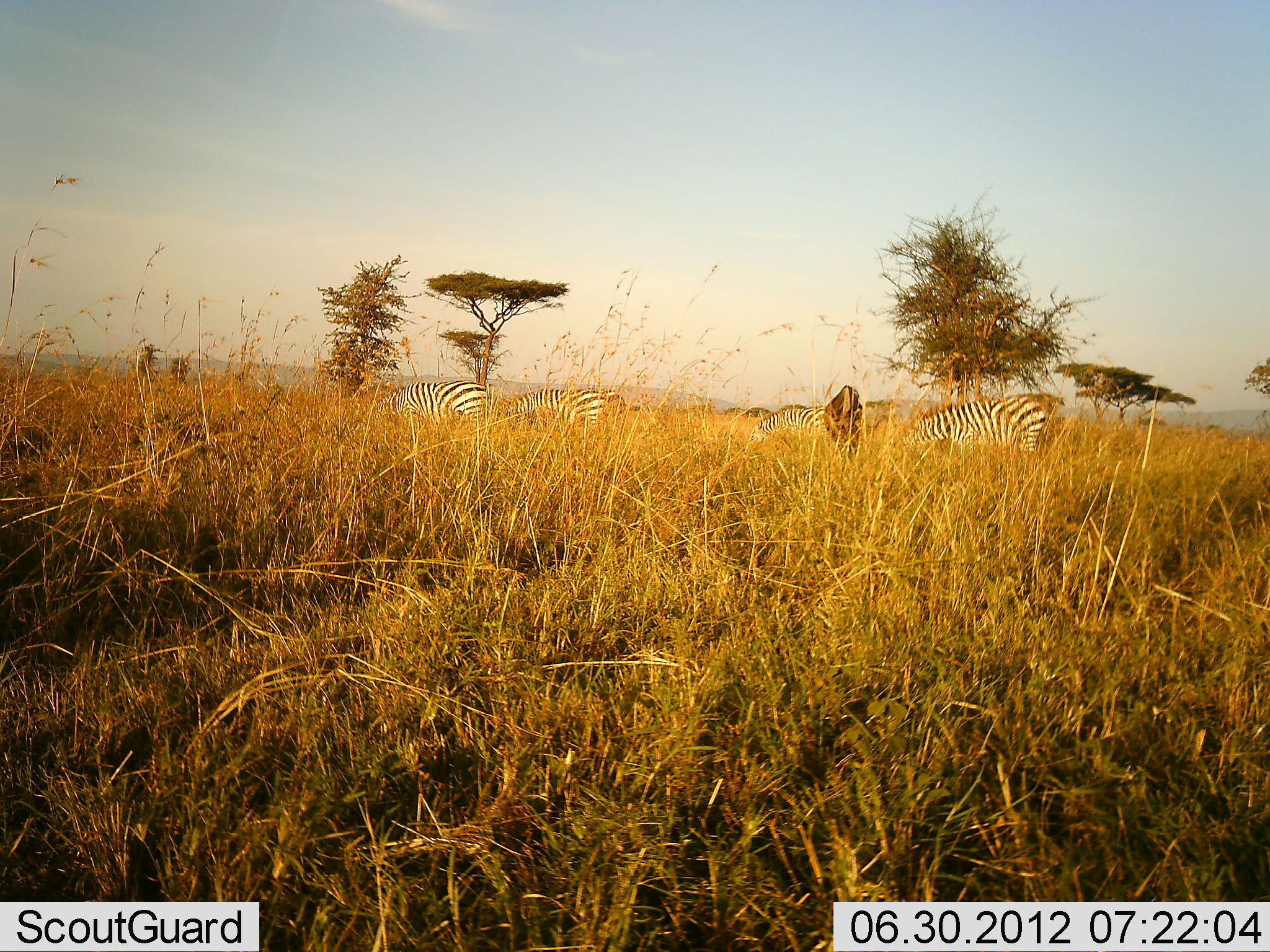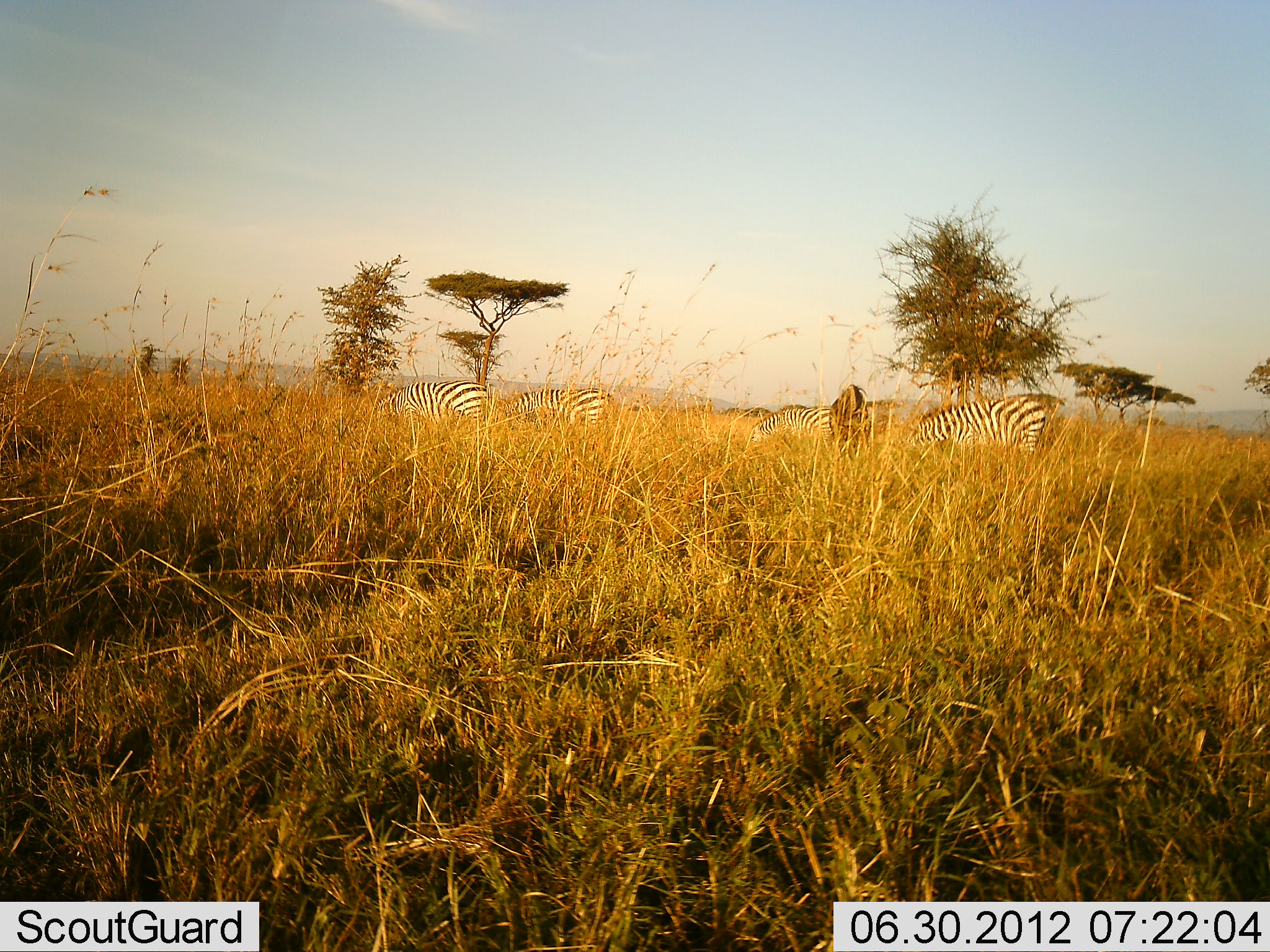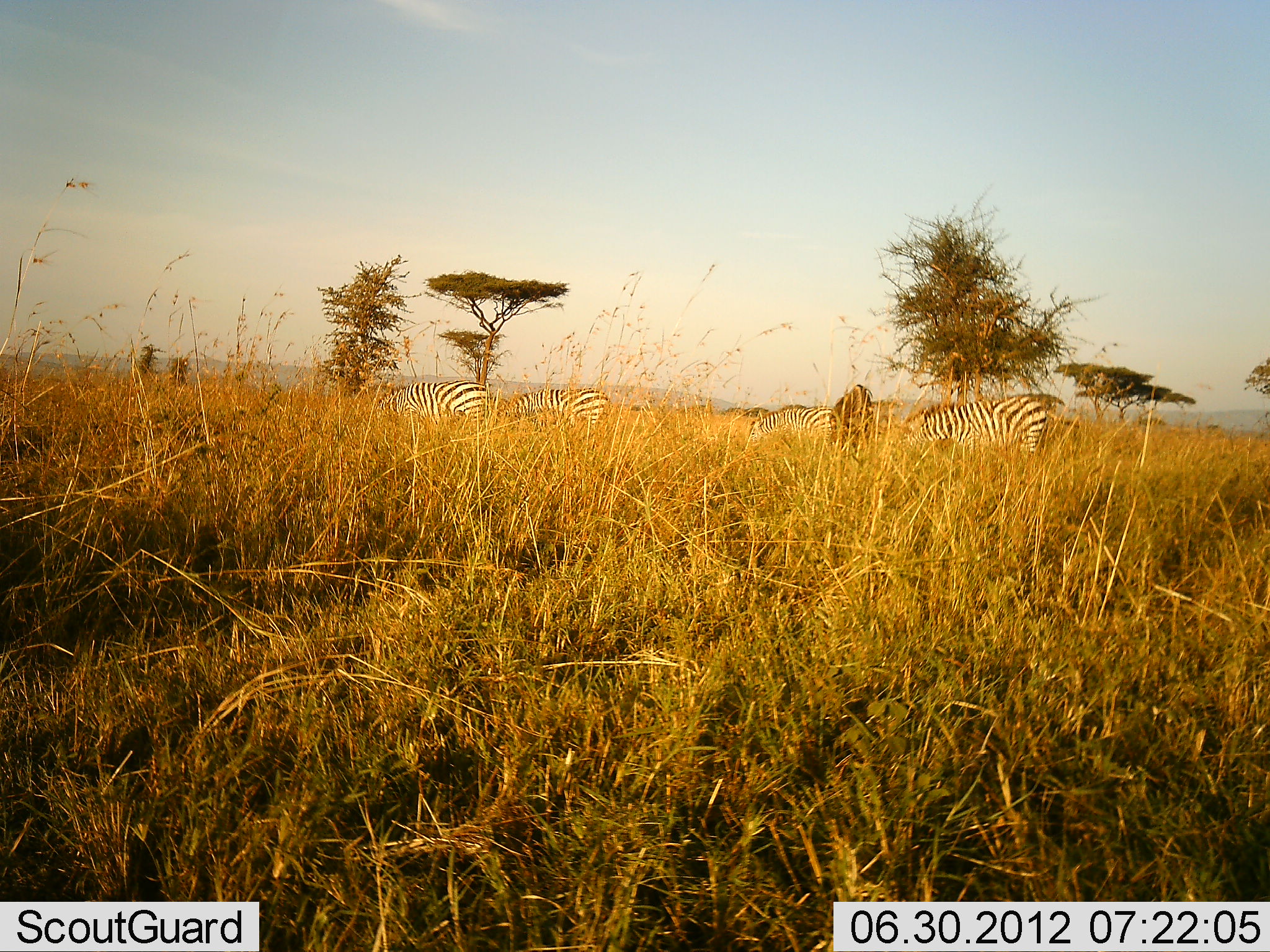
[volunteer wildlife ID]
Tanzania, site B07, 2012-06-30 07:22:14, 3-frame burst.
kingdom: Animalia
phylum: Chordata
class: Mammalia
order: Perissodactyla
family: Equidae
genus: Equus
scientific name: Equus quagga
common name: plains zebra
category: zebra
Zebra (plains zebra) (Equus quagga), count 4. Behavior (volunteer vote fractions): standing 36%, resting 0%, moving 21%, interacting 7%. Young present (vote fraction): 0%. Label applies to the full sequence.